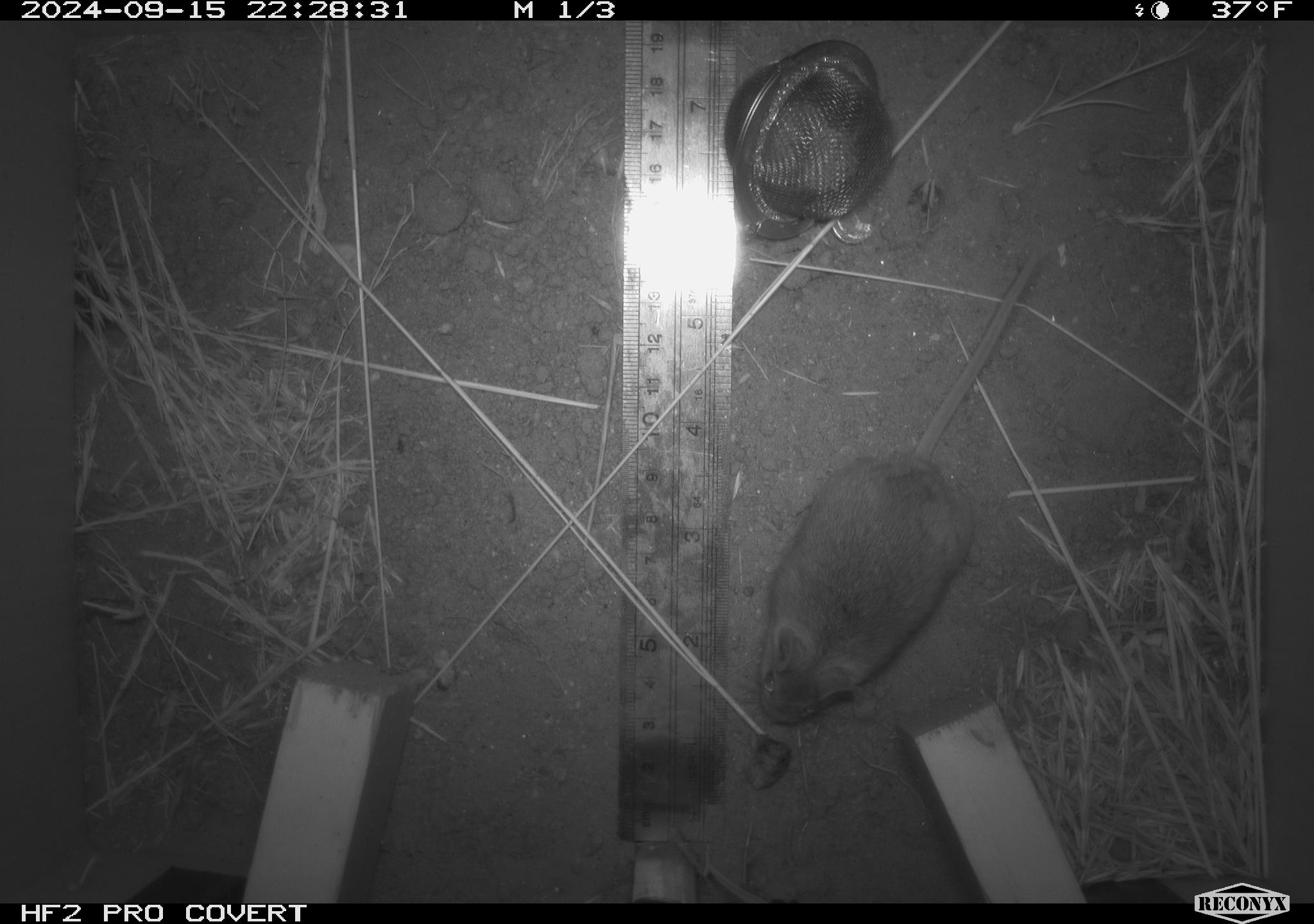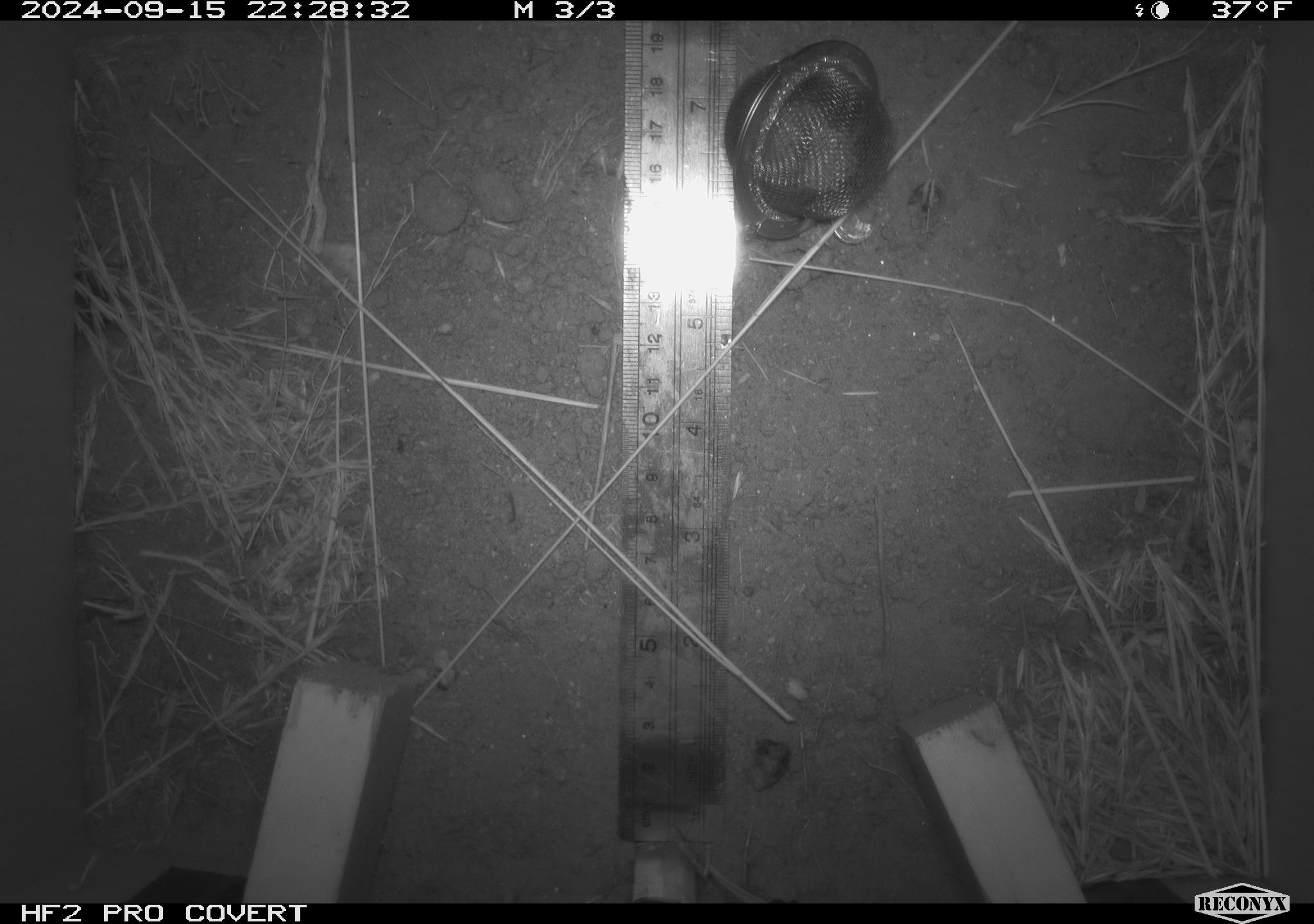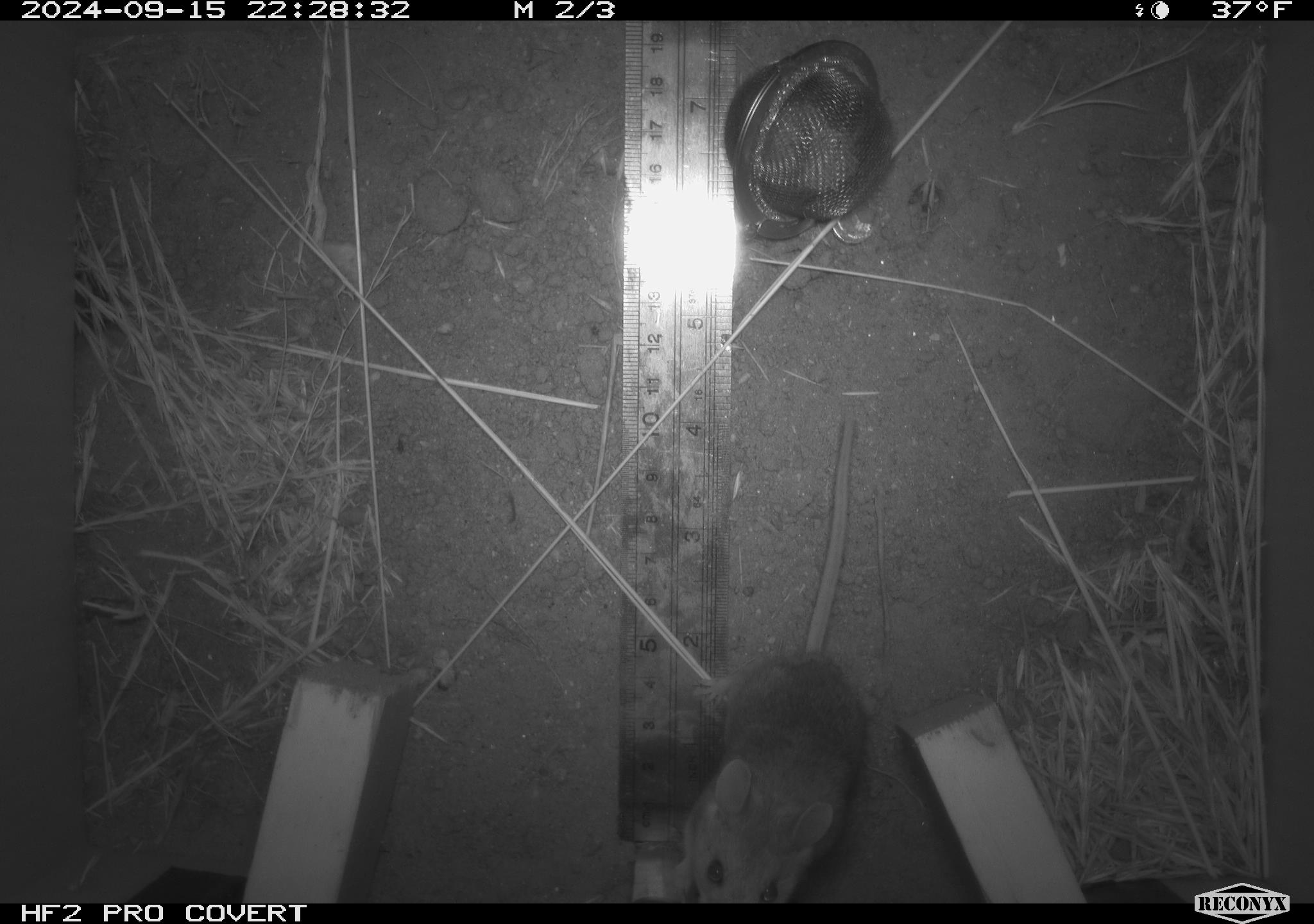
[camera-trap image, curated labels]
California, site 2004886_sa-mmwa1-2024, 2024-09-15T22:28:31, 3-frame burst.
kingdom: Animalia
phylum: Chordata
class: Mammalia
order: Rodentia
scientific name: Rodentia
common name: mouse species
Mouse species (Rodentia).